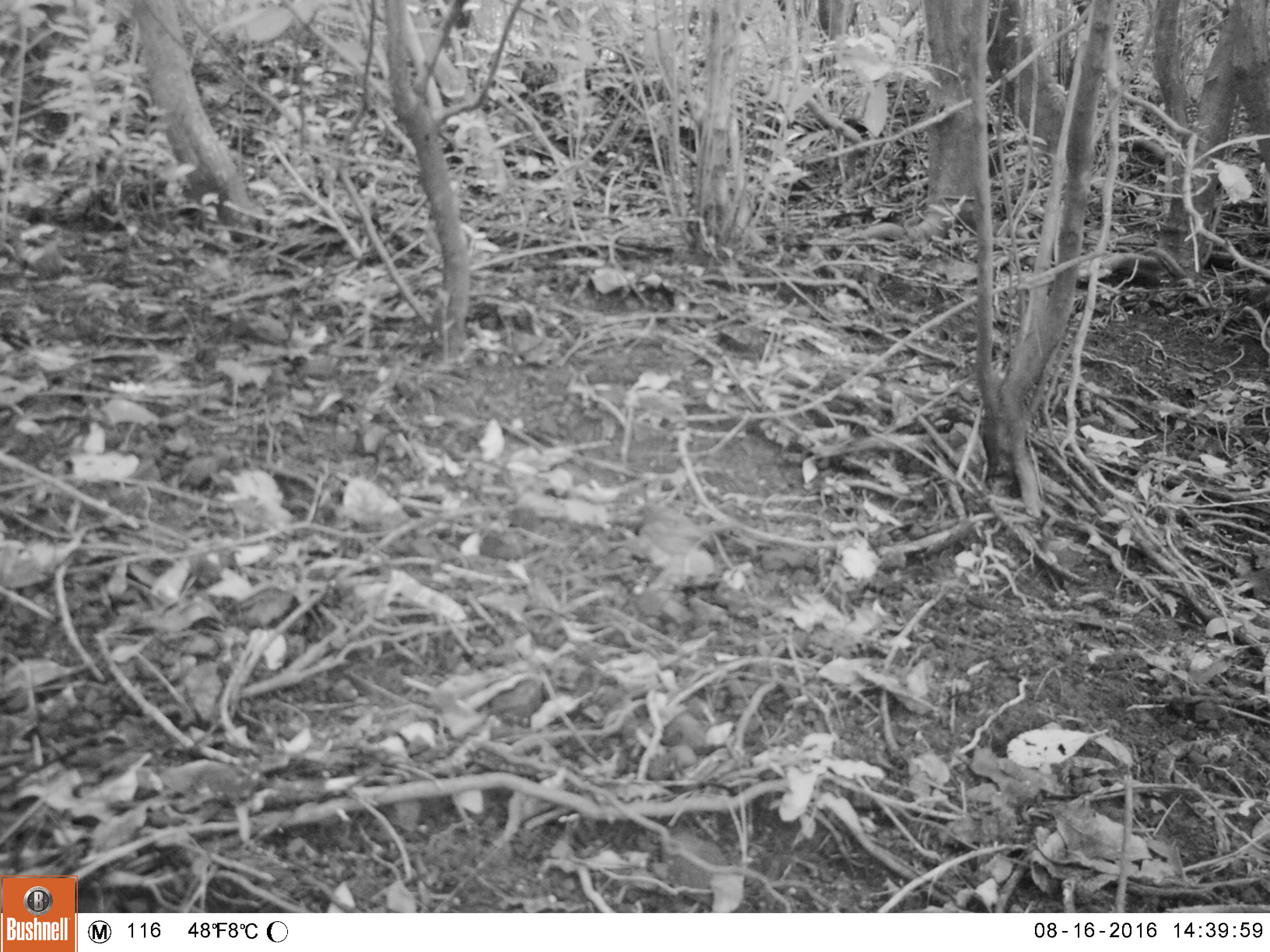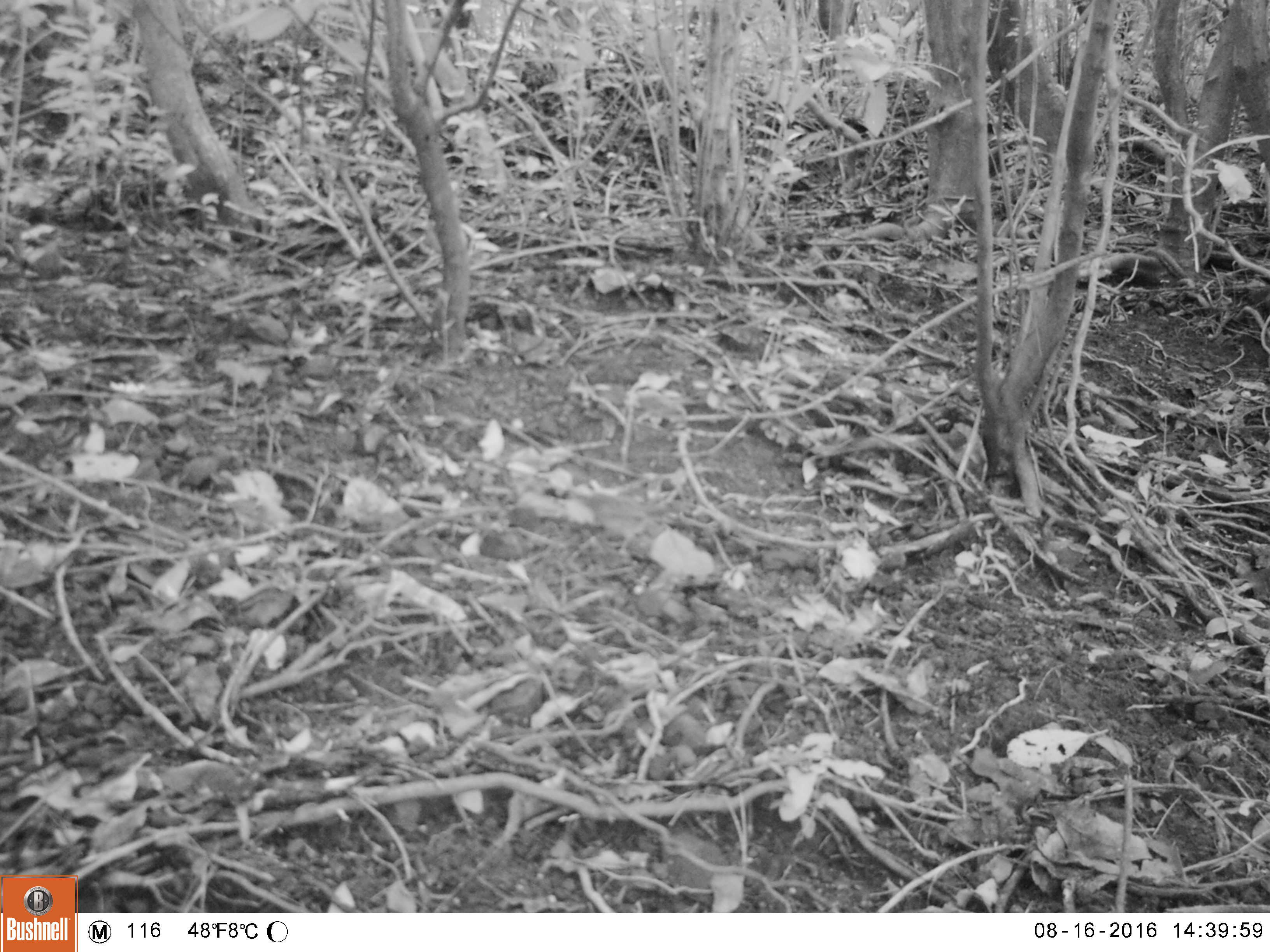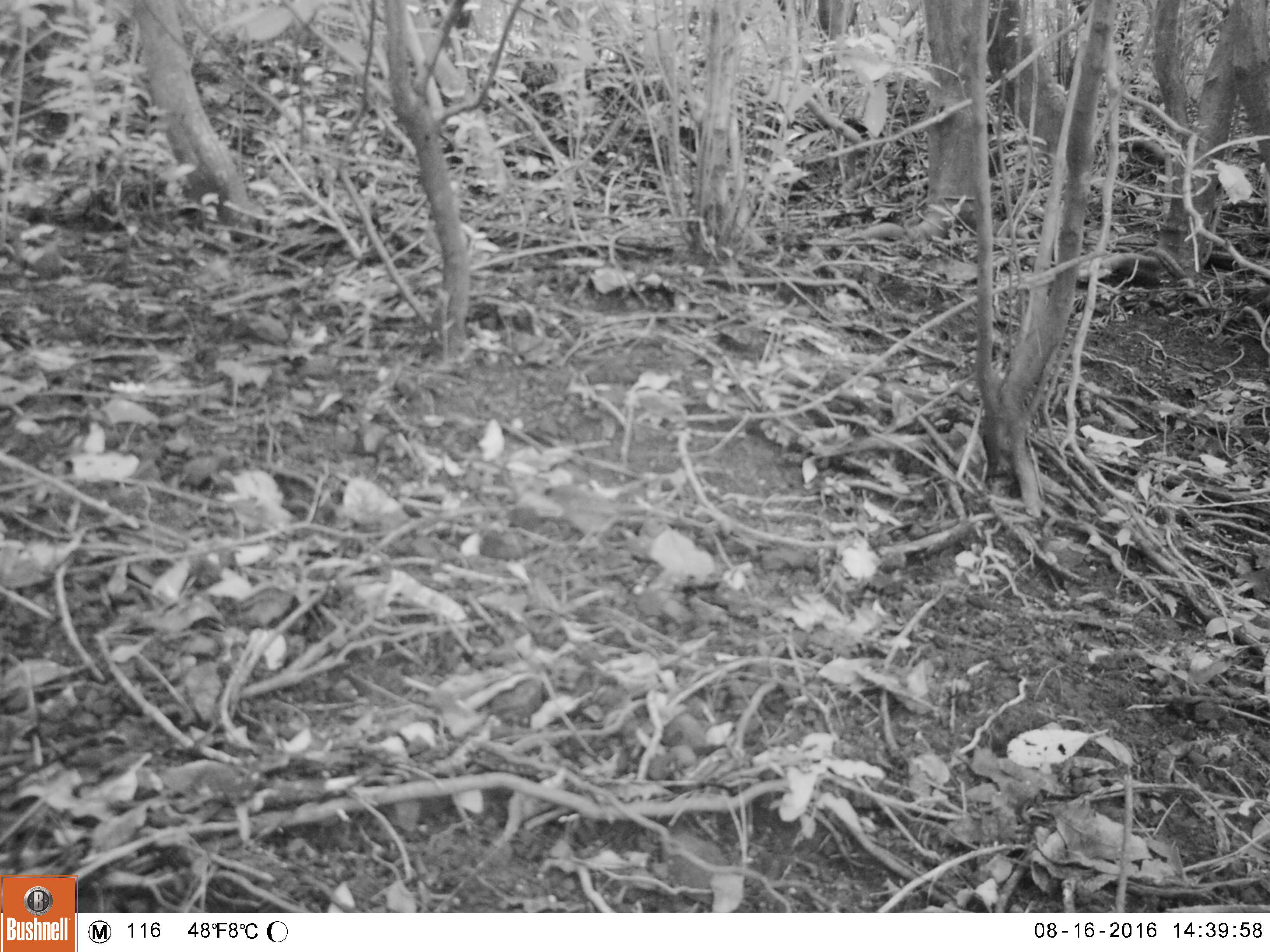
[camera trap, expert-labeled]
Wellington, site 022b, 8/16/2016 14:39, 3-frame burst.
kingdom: Animalia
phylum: Chordata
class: Aves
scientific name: Aves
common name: bird